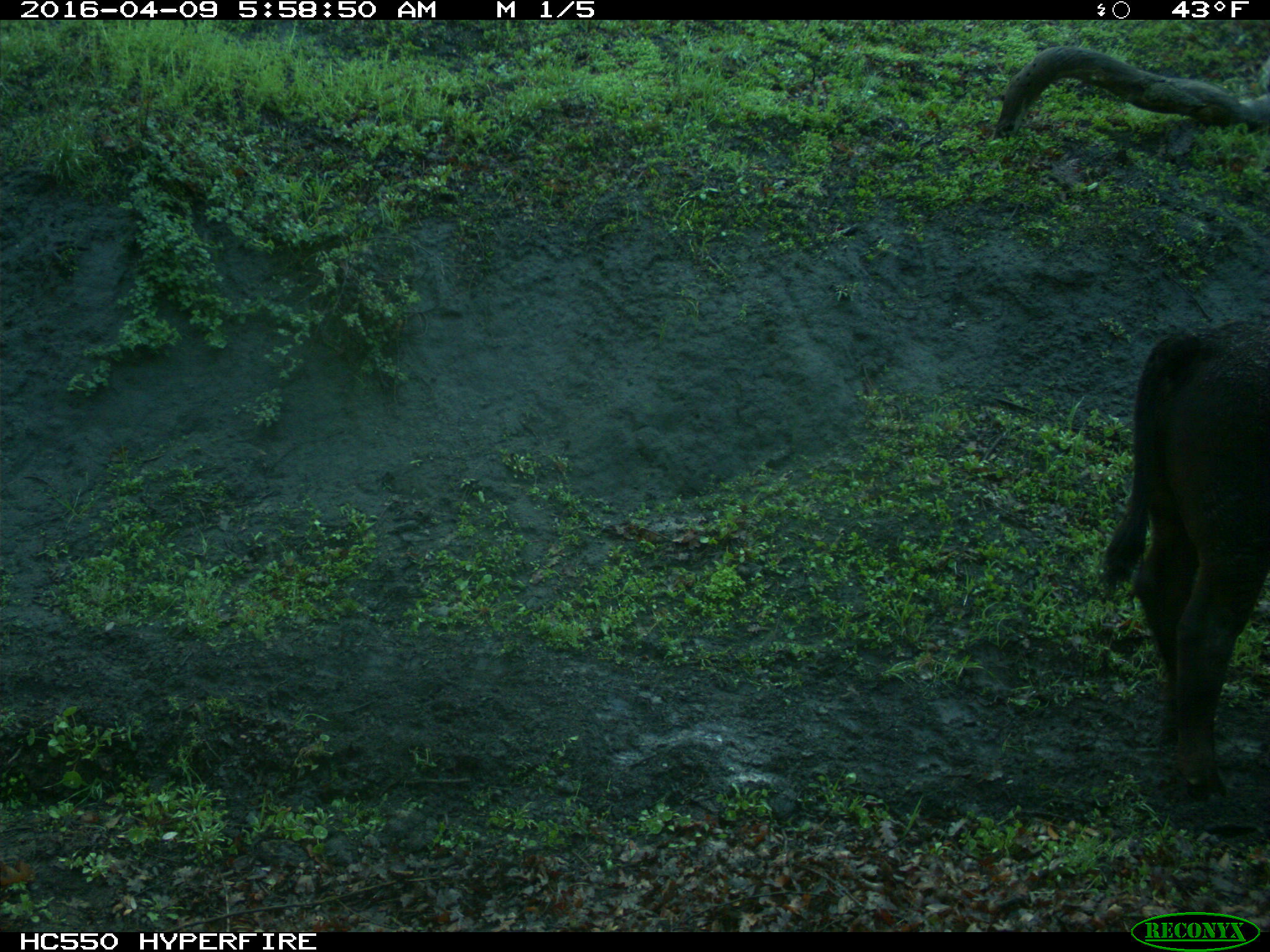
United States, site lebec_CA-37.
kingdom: Animalia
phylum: Chordata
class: Mammalia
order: Artiodactyla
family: Bovidae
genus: Bos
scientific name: Bos taurus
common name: domestic cow